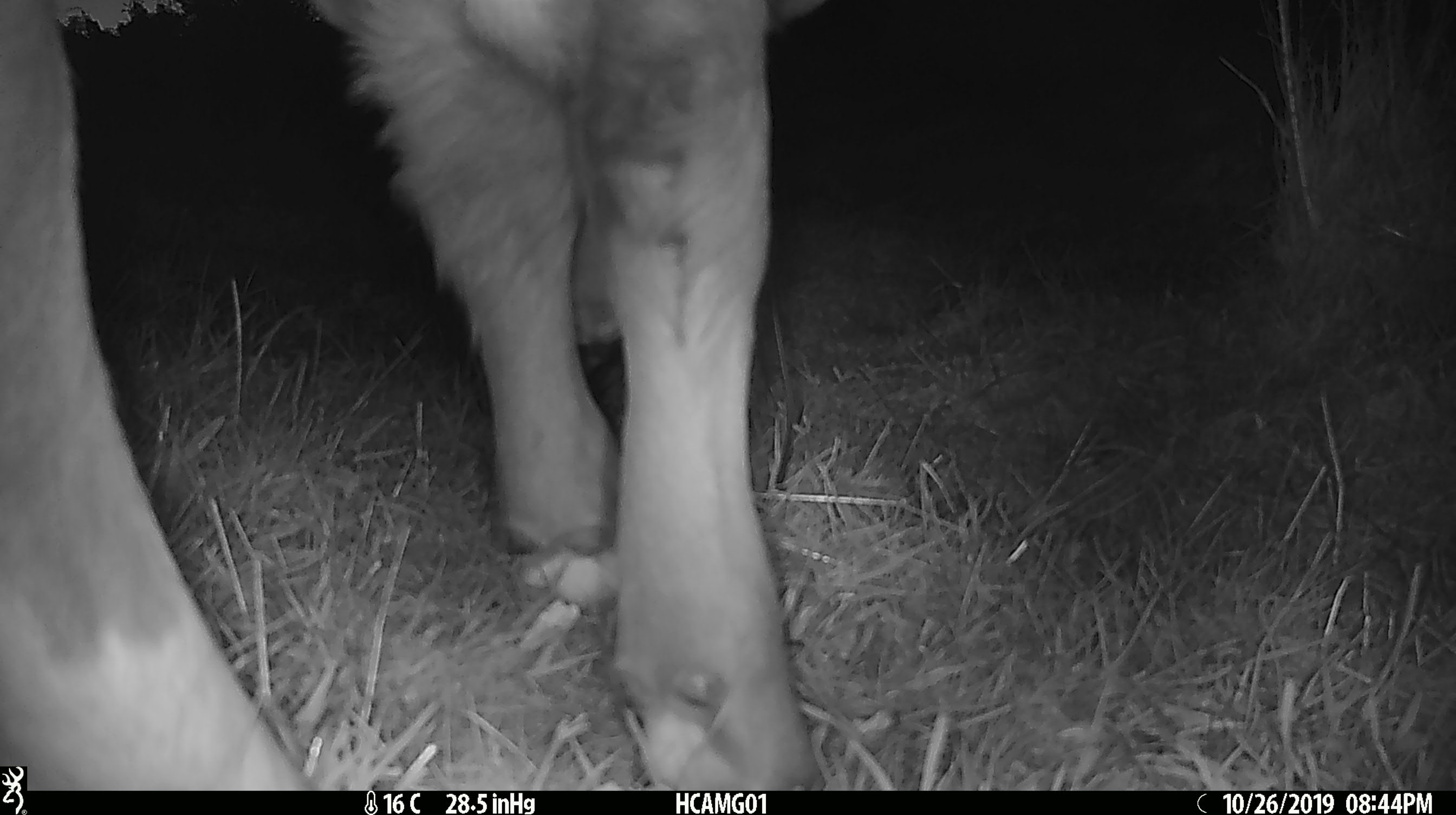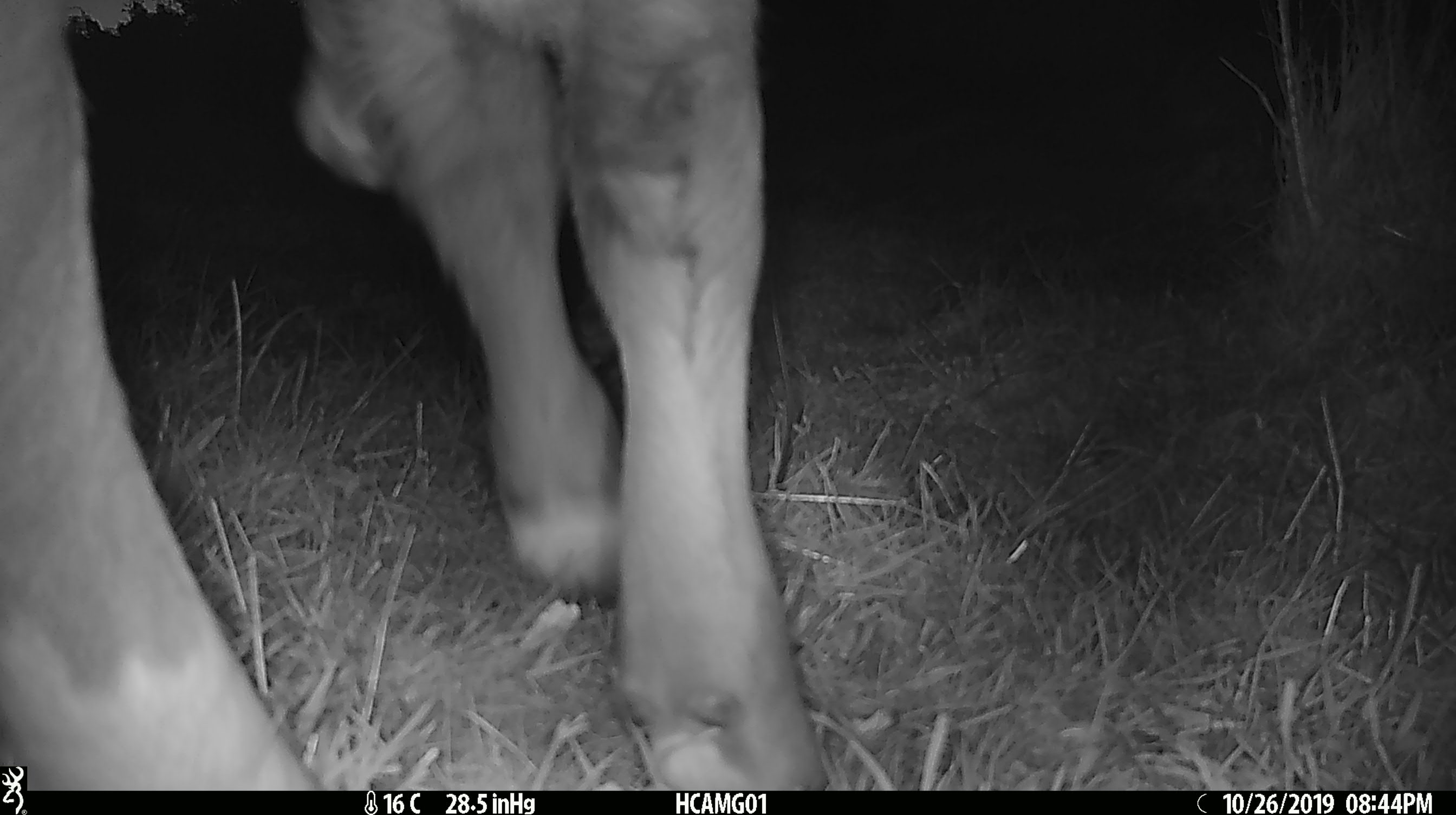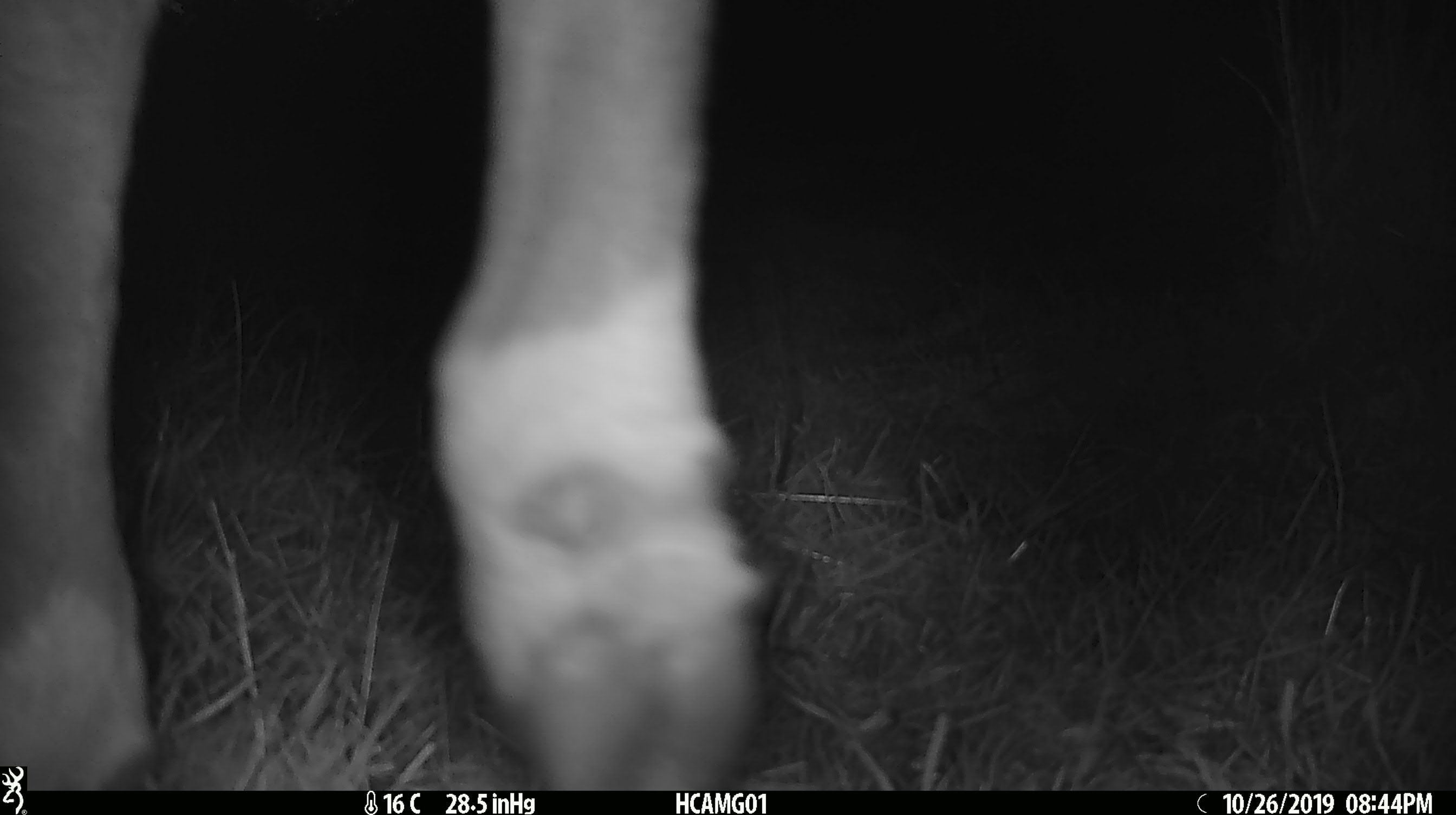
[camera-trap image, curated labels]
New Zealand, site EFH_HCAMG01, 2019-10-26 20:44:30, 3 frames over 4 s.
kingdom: Animalia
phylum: Chordata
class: Mammalia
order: Artiodactyla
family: Bovidae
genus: Bos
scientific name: Bos taurus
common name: domestic cow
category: cow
Cow (domestic cow) (Bos taurus).